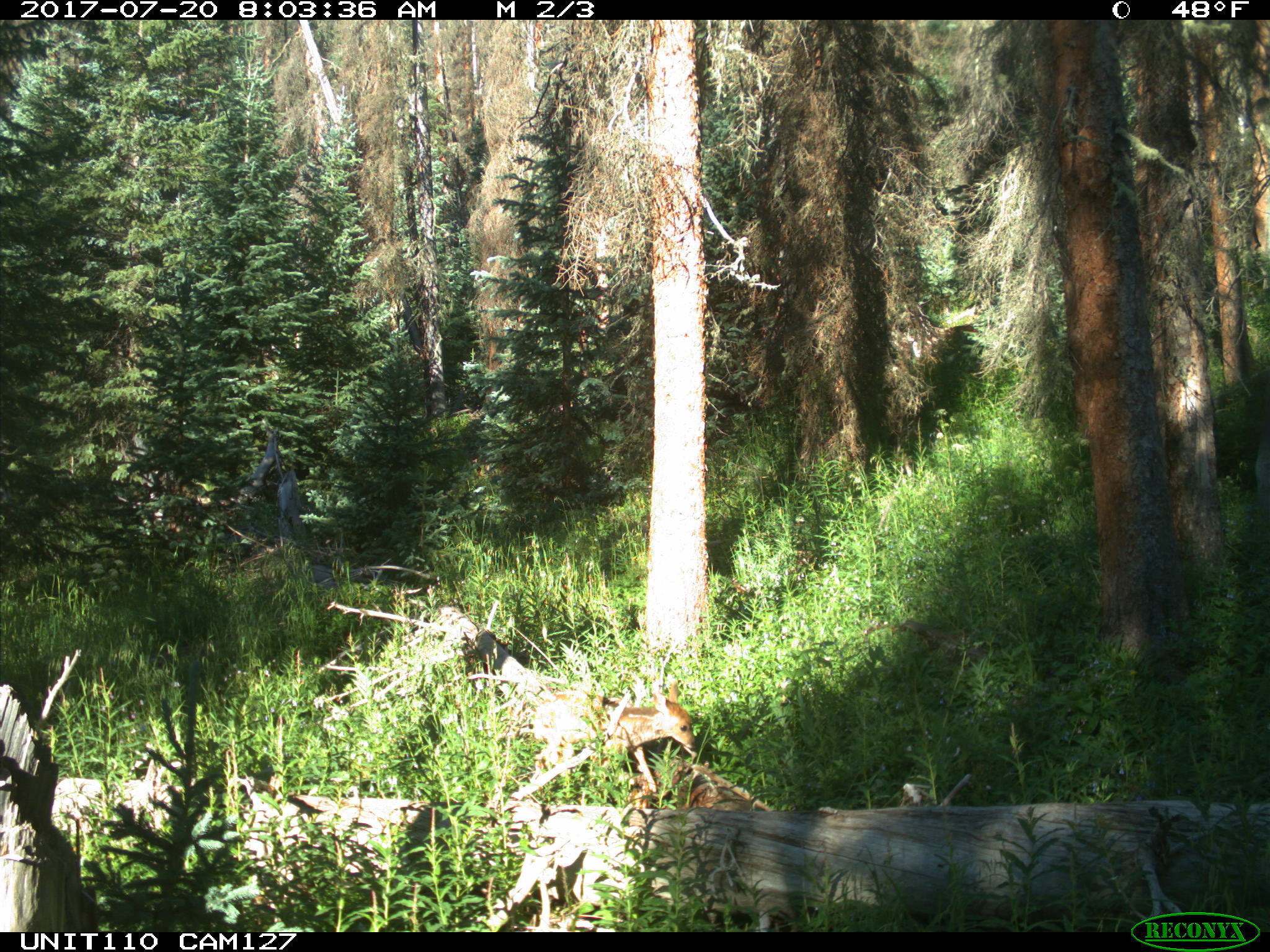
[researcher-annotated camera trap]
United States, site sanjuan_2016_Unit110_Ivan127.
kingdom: Animalia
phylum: Chordata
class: Mammalia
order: Artiodactyla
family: Cervidae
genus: Odocoileus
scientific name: Odocoileus hemionus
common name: mule deer